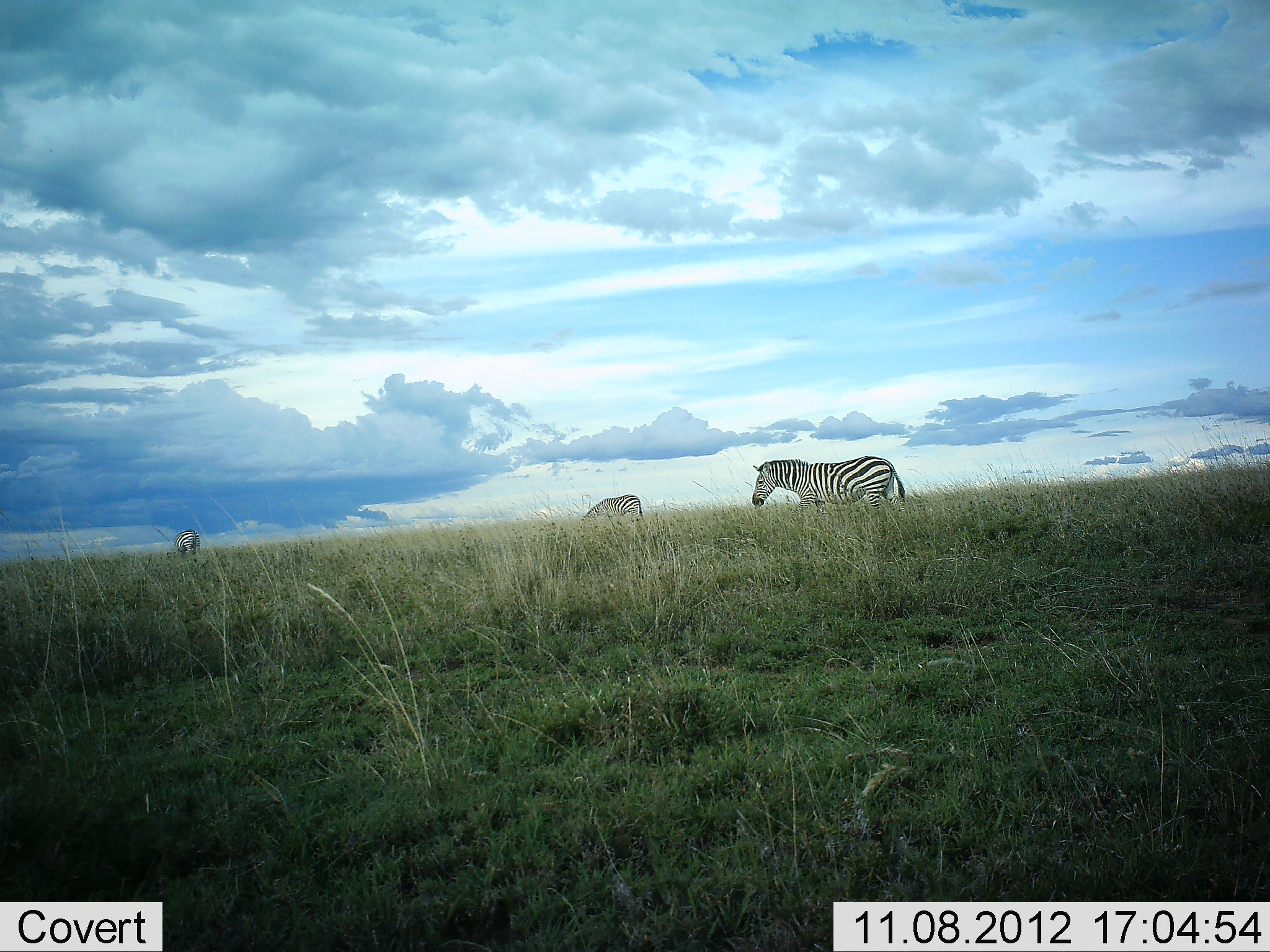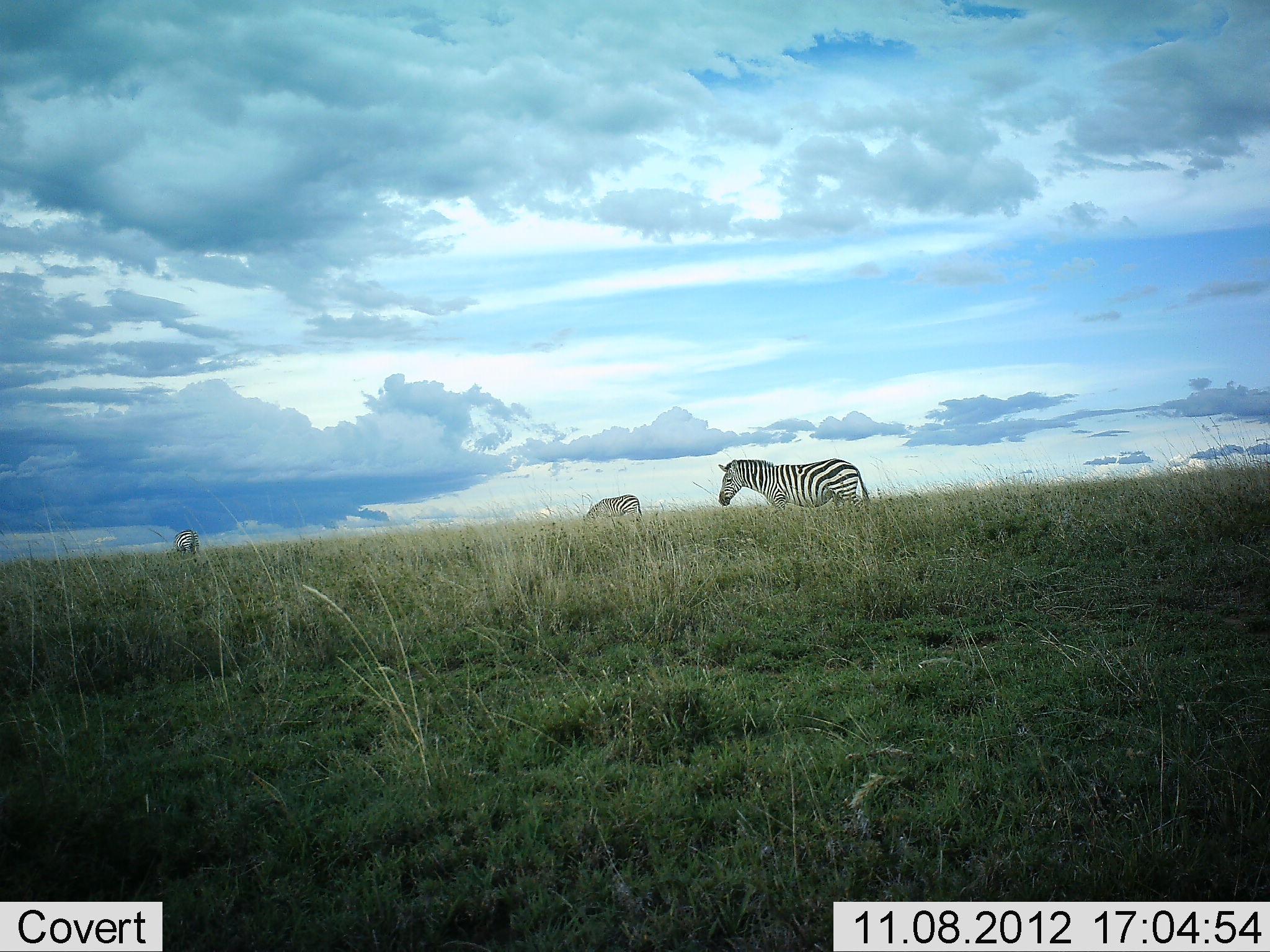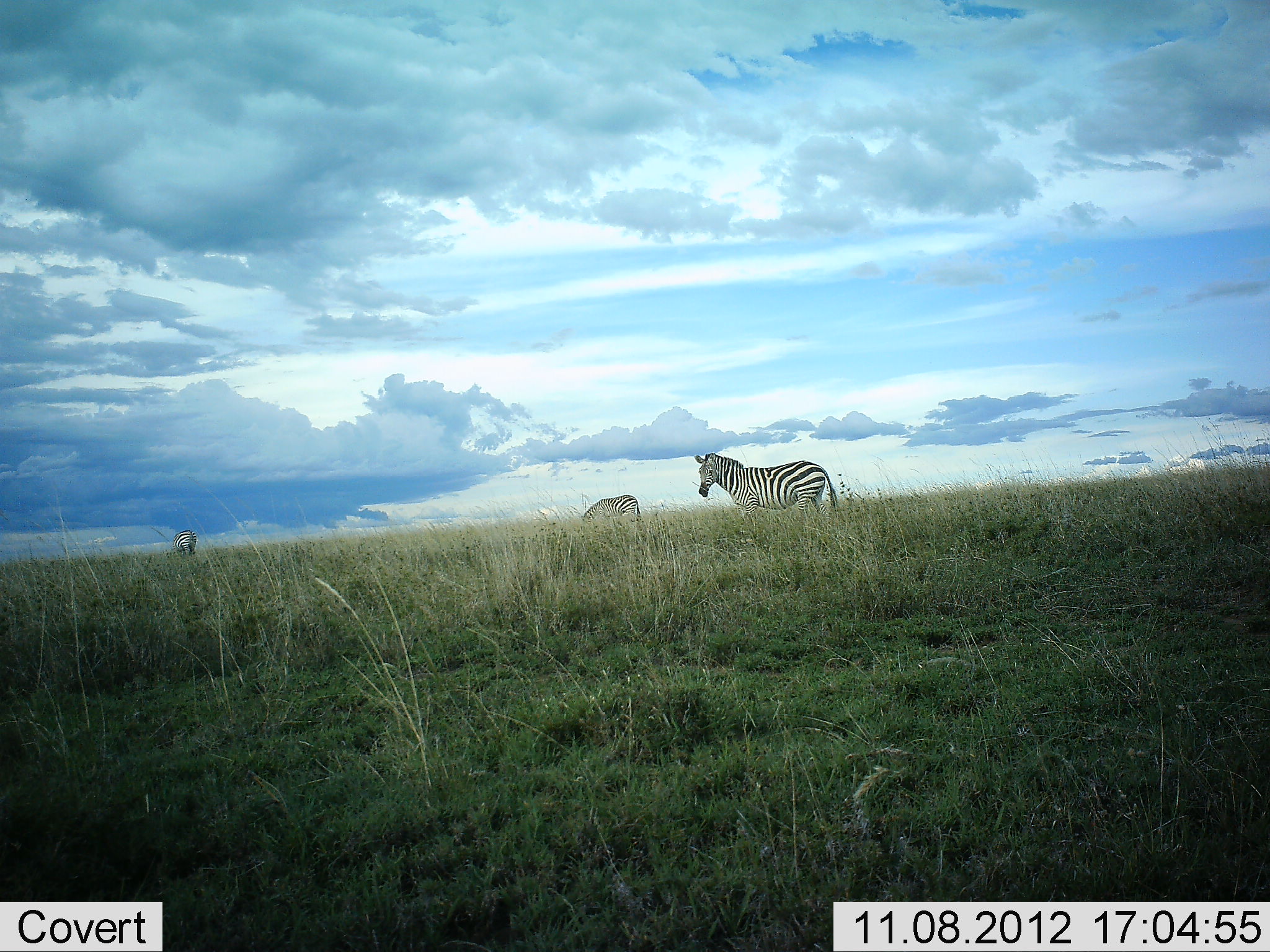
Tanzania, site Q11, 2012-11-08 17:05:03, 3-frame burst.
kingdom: Animalia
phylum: Chordata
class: Mammalia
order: Perissodactyla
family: Equidae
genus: Equus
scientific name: Equus quagga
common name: plains zebra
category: zebra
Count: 3.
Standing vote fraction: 50%.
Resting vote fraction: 0%.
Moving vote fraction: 80%.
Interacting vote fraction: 0%.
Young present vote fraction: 0%.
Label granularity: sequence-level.